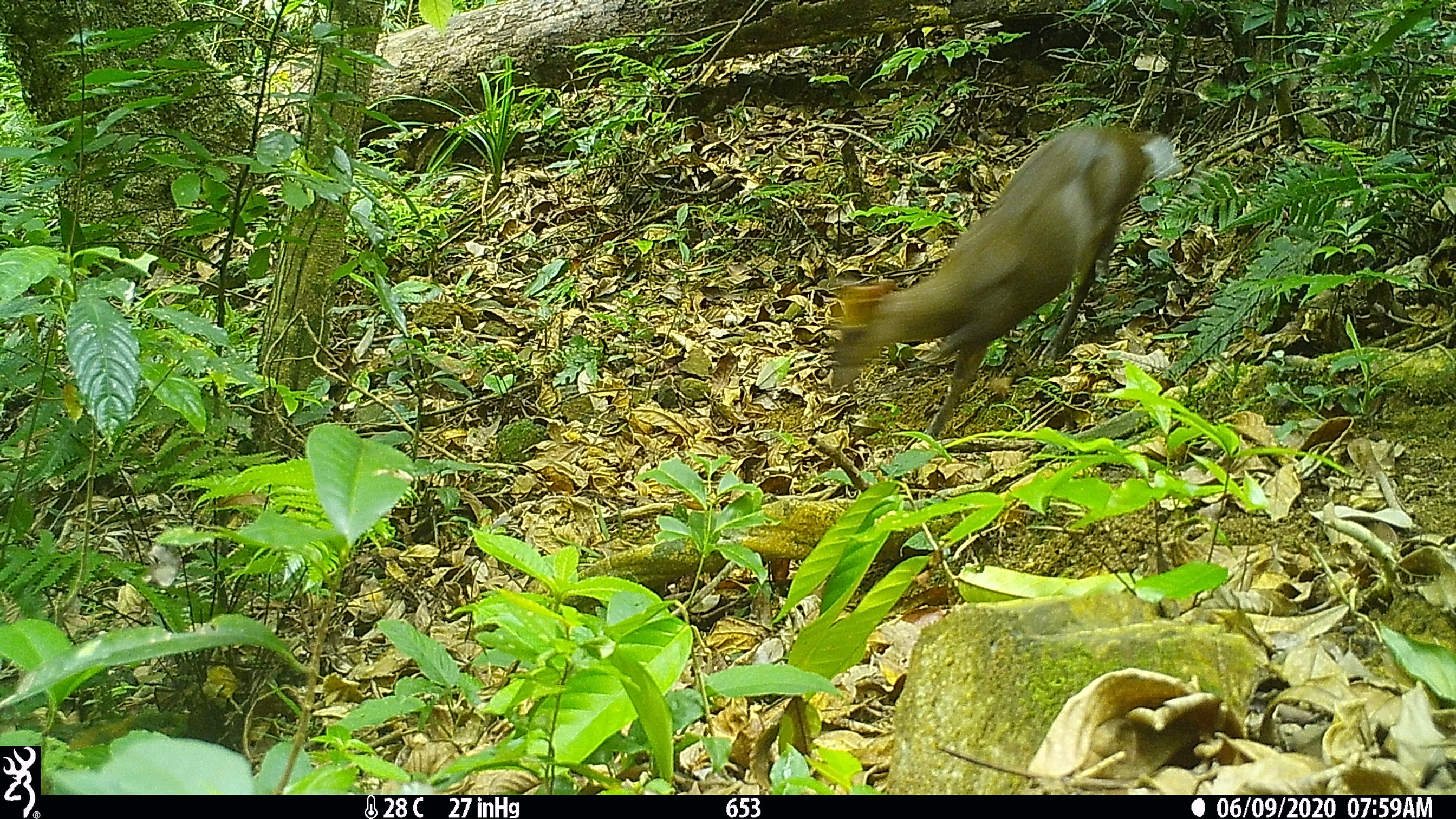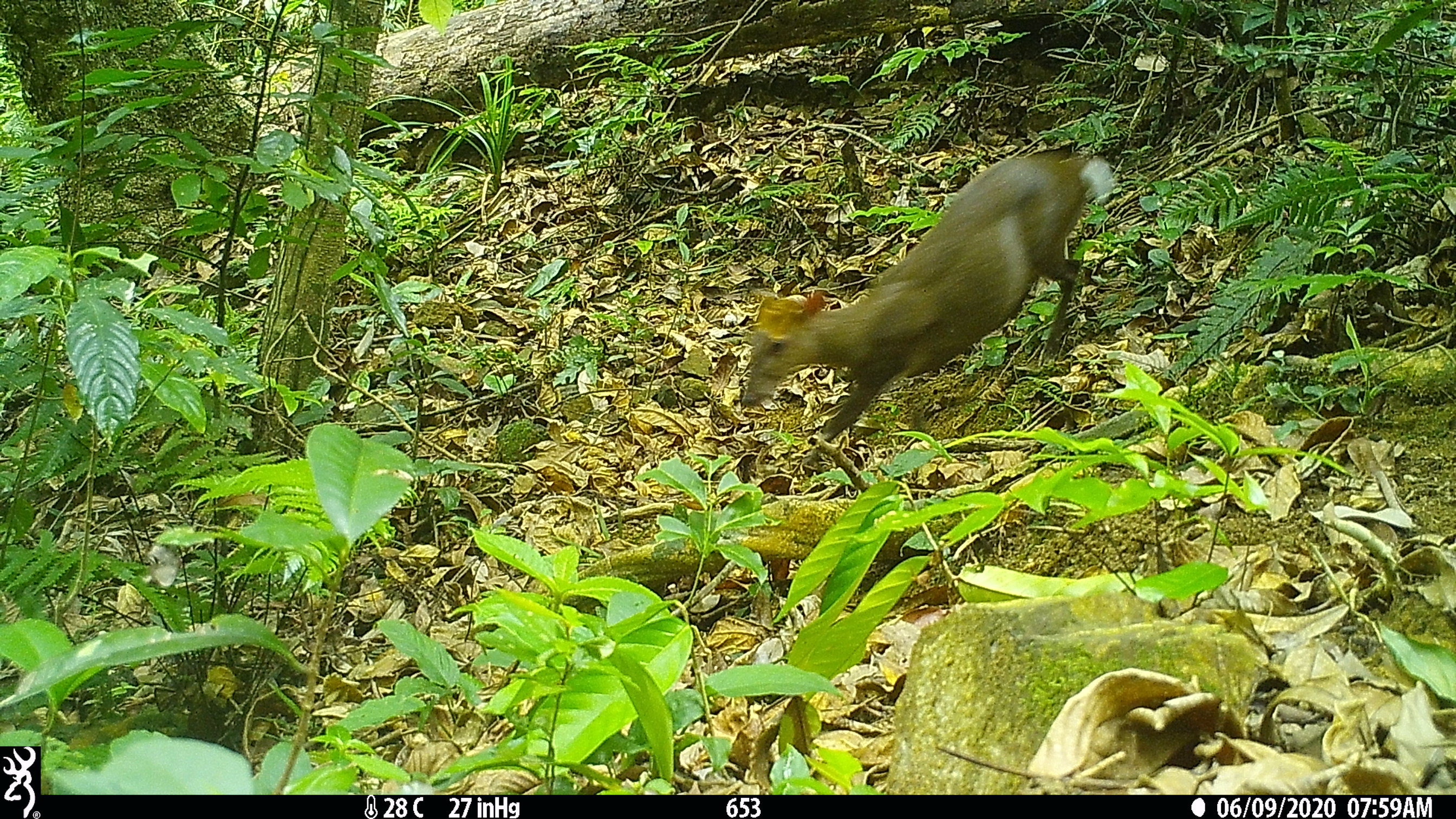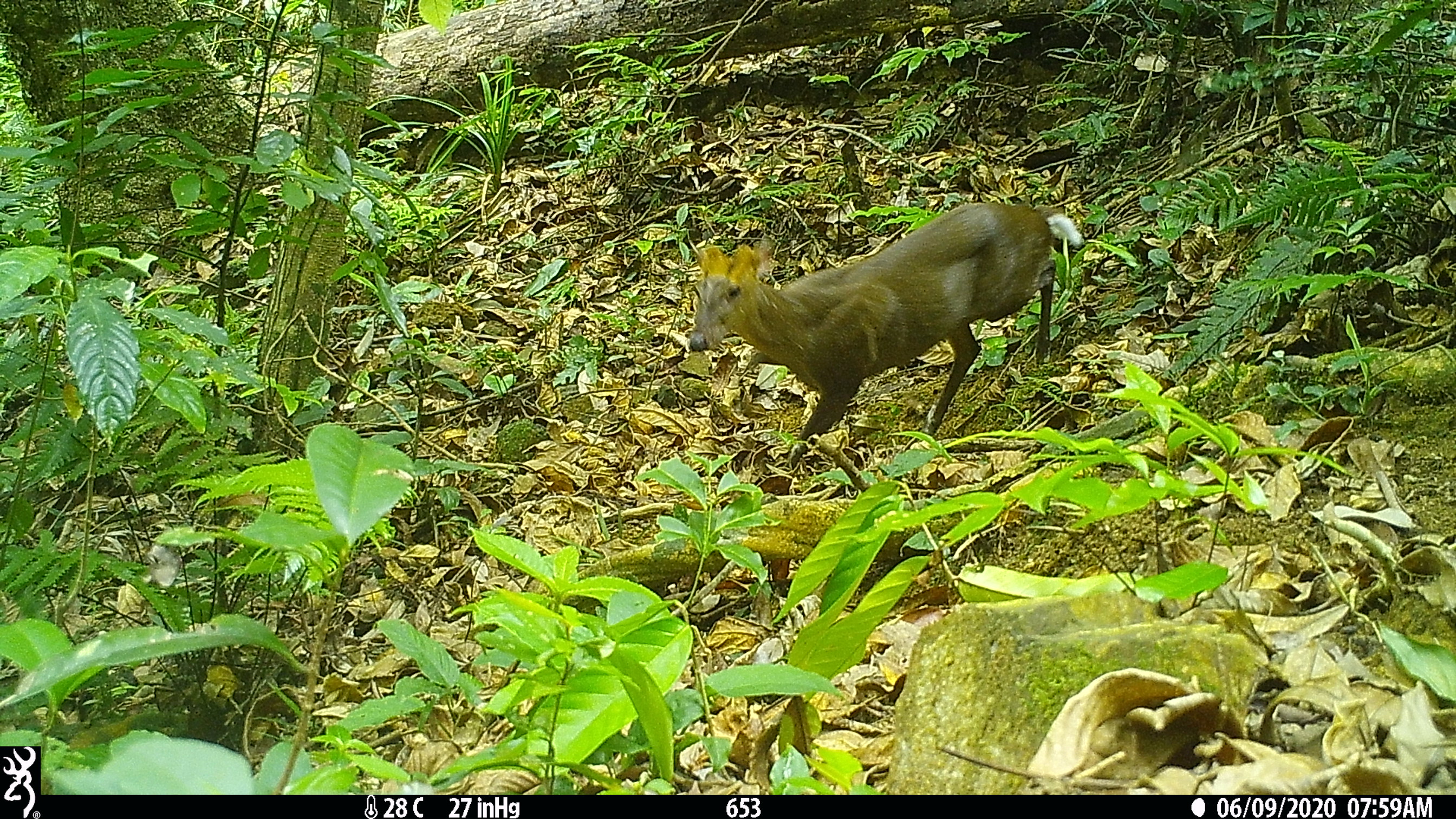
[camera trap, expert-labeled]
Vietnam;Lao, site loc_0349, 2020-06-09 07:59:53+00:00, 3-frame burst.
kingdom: Animalia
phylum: Chordata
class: Mammalia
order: Artiodactyla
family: Cervidae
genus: Muntiacus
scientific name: Muntiacus rooseveltorum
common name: roosevelt's muntjac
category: roosevelts muntjac group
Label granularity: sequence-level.